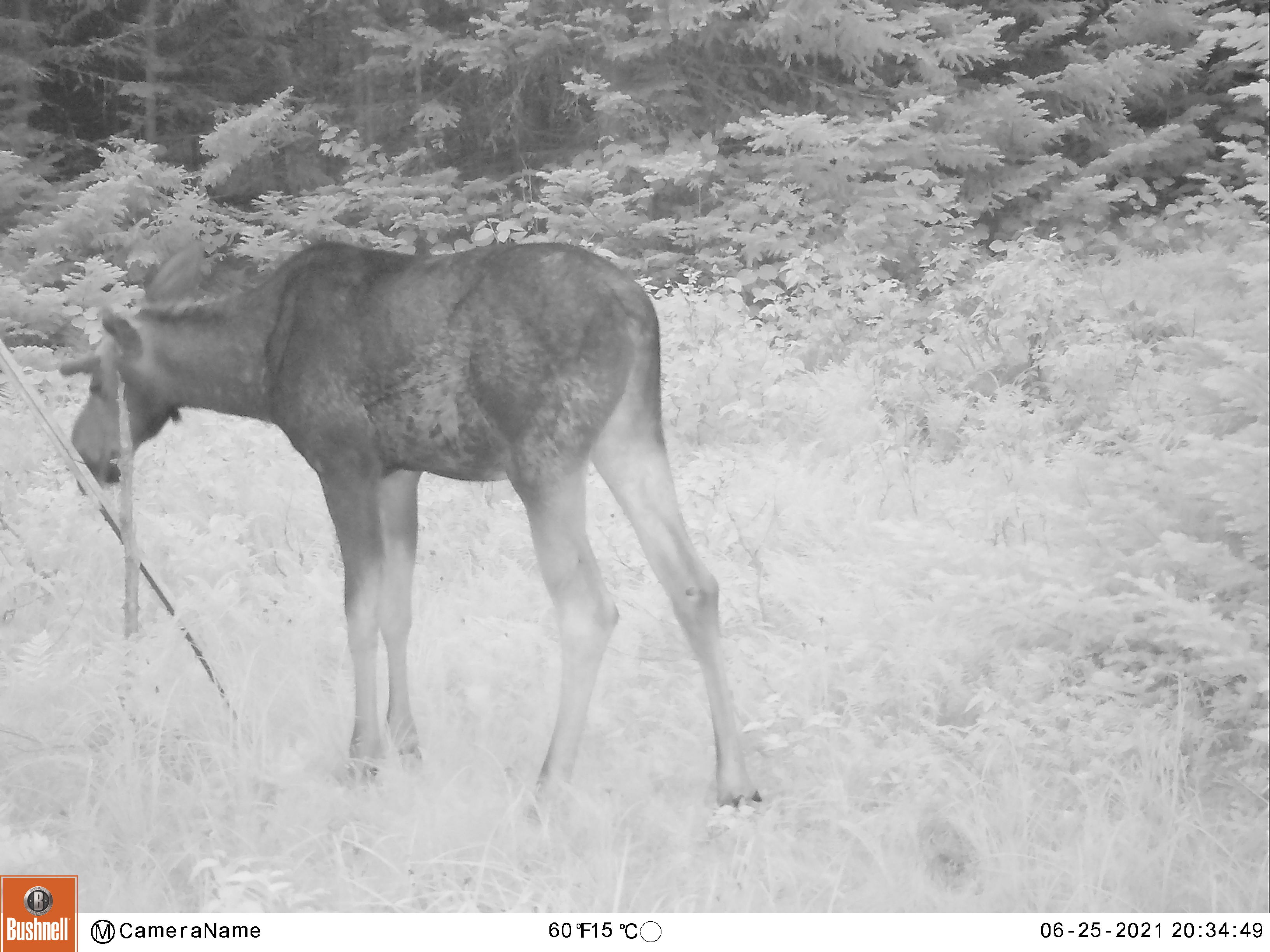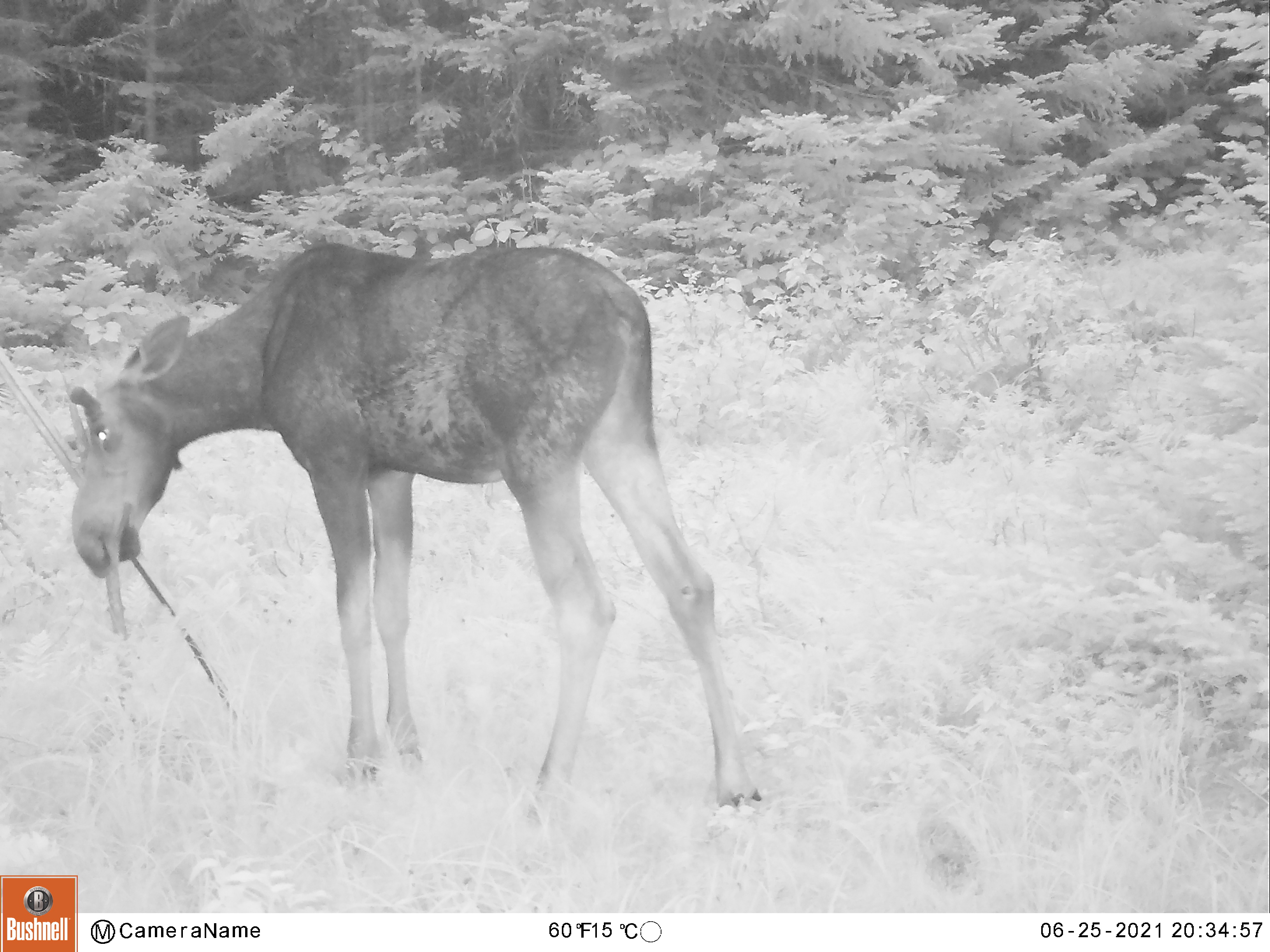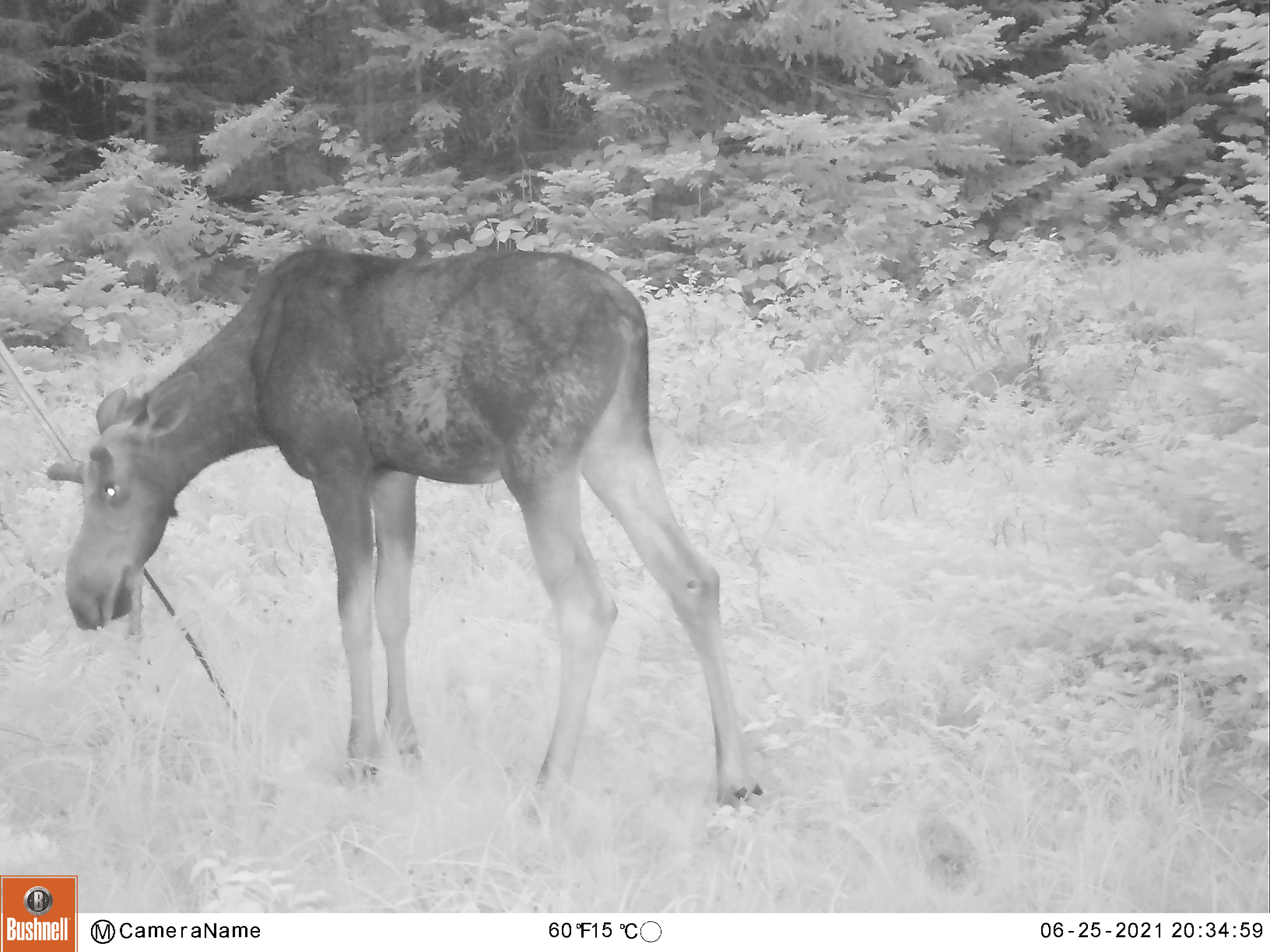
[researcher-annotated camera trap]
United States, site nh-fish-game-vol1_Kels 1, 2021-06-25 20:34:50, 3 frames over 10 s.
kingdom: Animalia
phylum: Chordata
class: Mammalia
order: Artiodactyla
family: Cervidae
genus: Alces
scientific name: Alces alces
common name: moose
Moose (Alces alces).